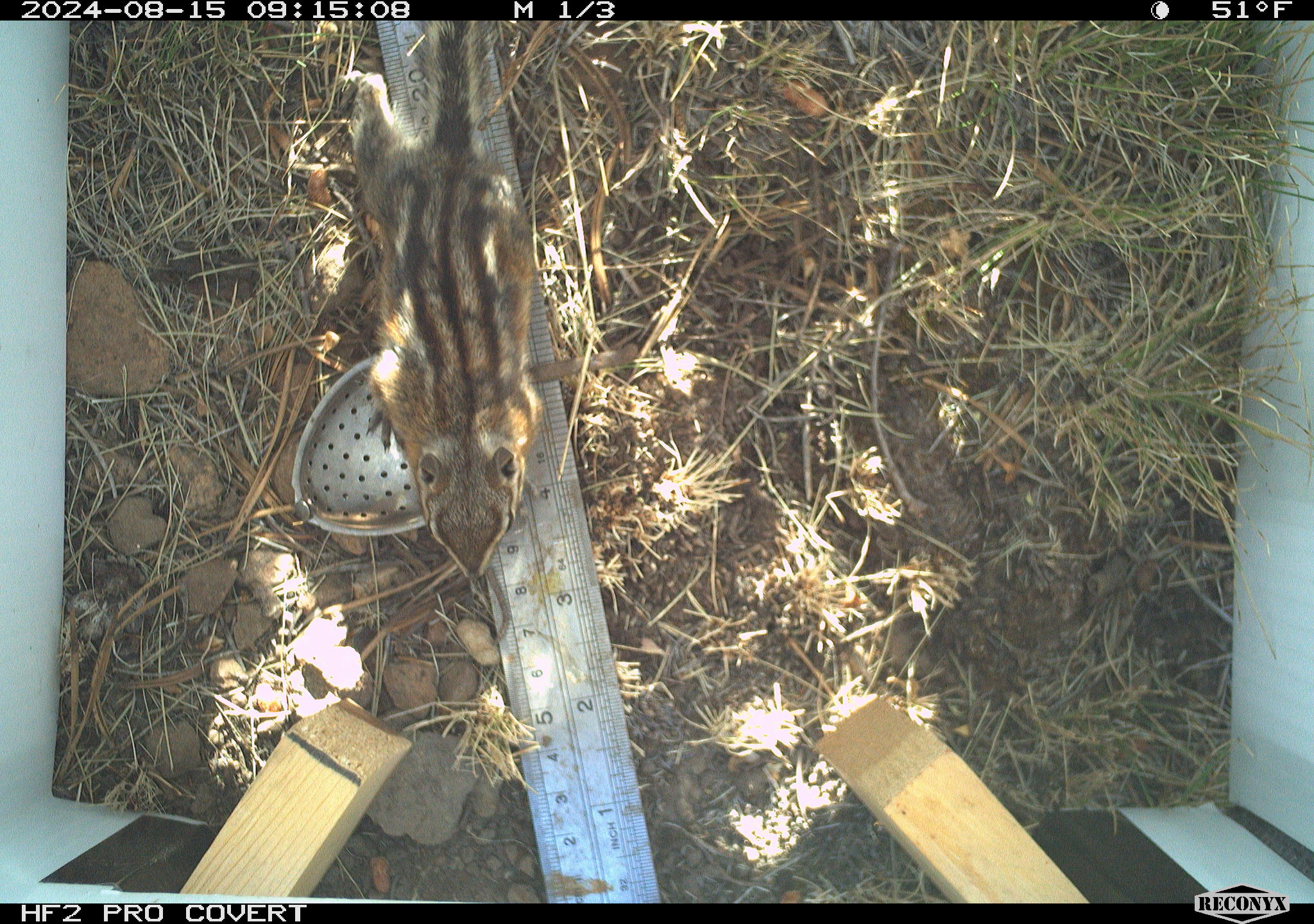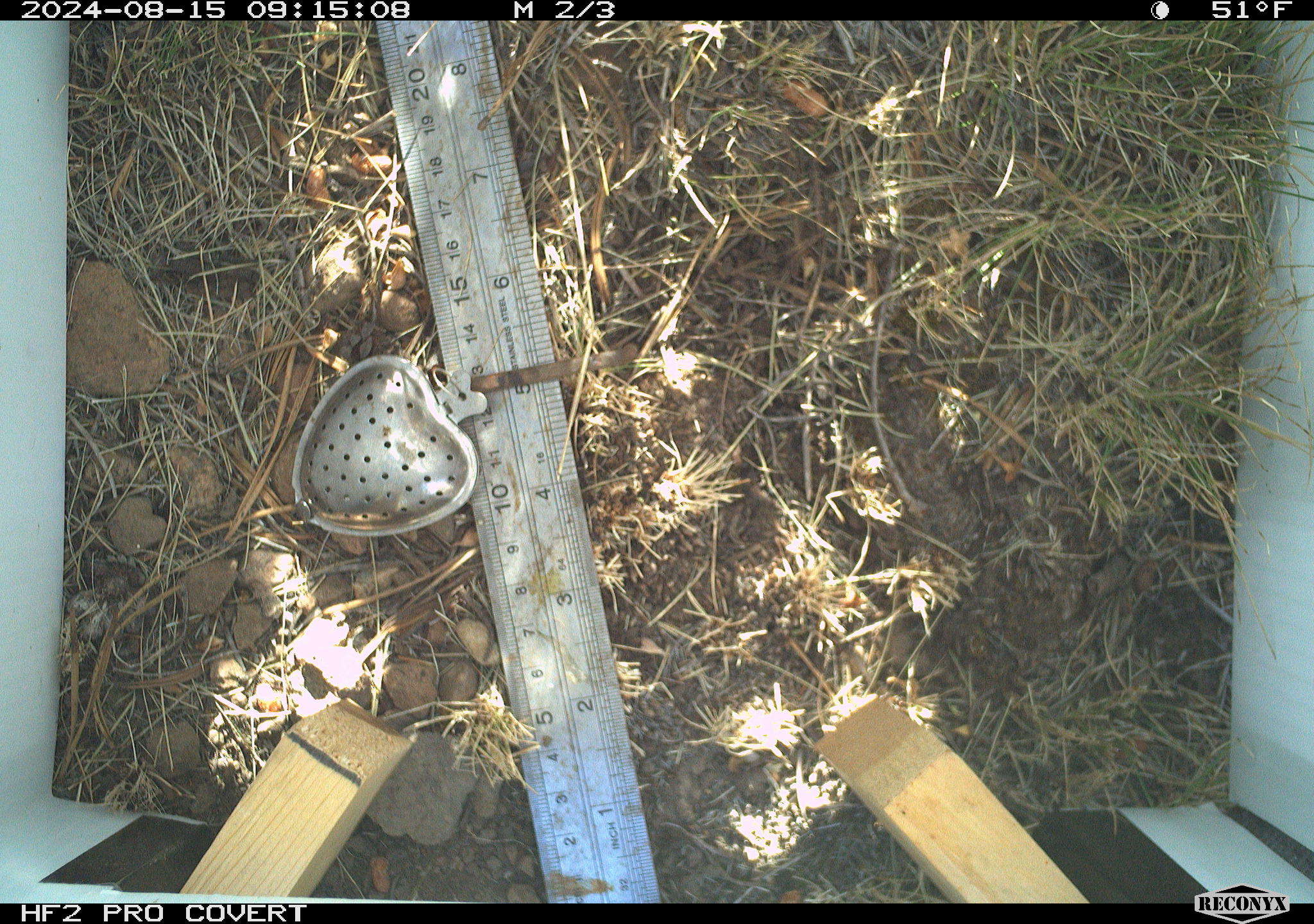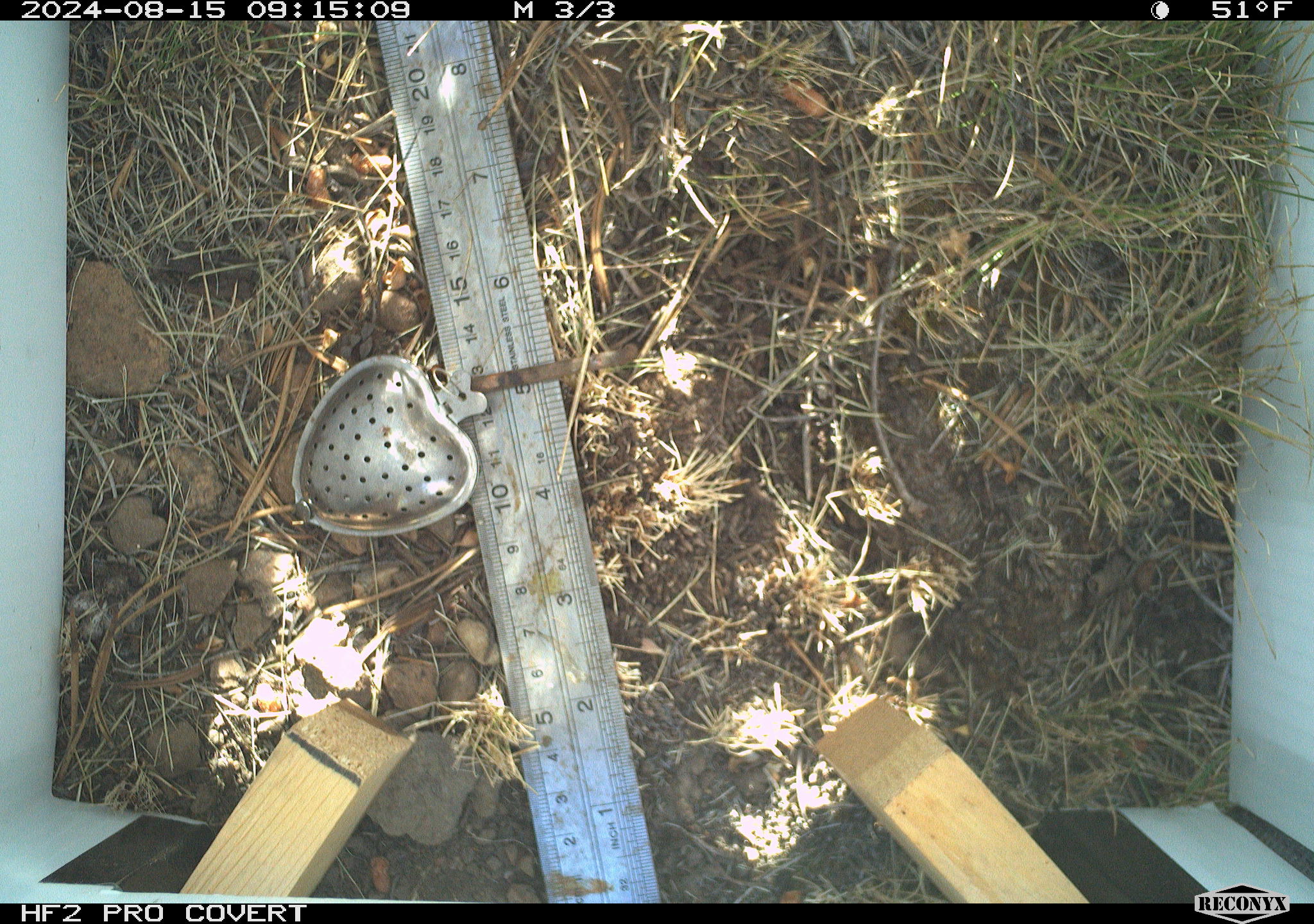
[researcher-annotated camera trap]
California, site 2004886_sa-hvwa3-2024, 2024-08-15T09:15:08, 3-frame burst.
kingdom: Animalia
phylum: Chordata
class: Mammalia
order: Rodentia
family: Sciuridae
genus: Neotamias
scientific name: Neotamias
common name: western chipmunks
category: neotamias species